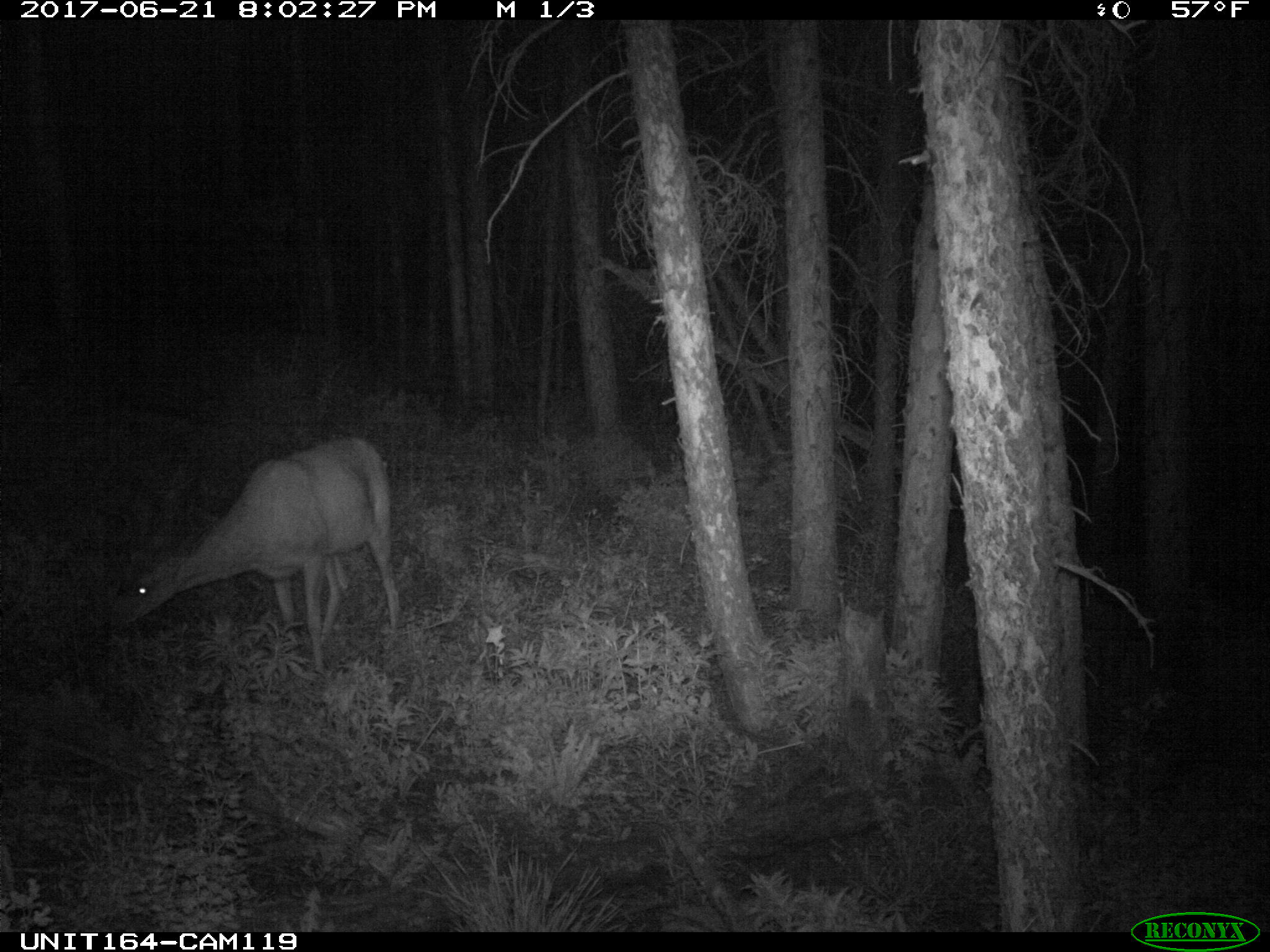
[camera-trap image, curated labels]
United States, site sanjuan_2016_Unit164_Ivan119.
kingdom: Animalia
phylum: Chordata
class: Mammalia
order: Artiodactyla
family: Cervidae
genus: Odocoileus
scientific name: Odocoileus hemionus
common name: mule deer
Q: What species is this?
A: Odocoileus hemionus (mule deer).